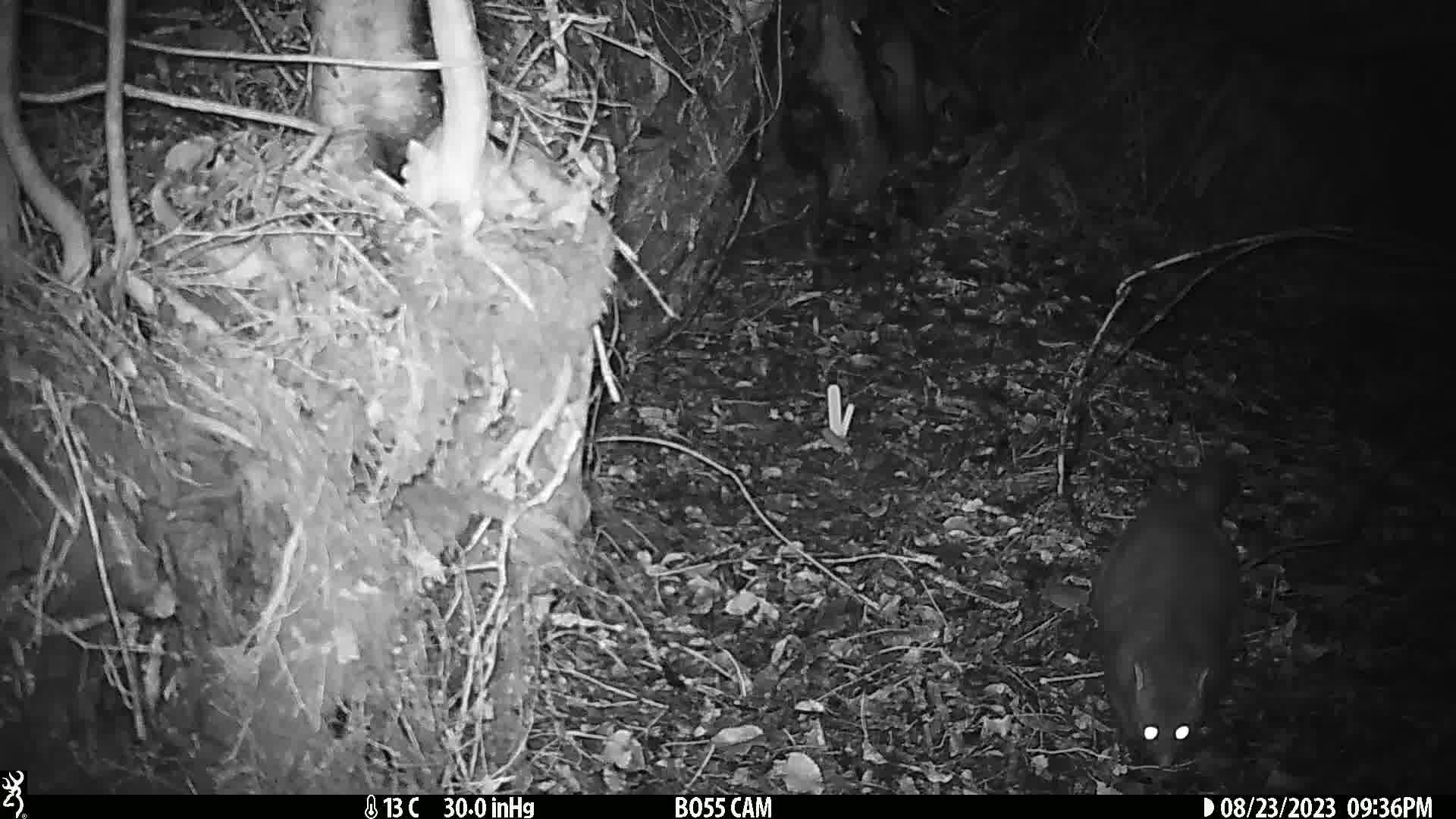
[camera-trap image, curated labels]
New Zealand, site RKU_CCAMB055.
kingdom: Animalia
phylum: Chordata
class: Mammalia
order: Diprotodontia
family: Phalangeridae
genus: Trichosurus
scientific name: Trichosurus vulpecula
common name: common brushtail possum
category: possum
Possum (common brushtail possum) (Trichosurus vulpecula).